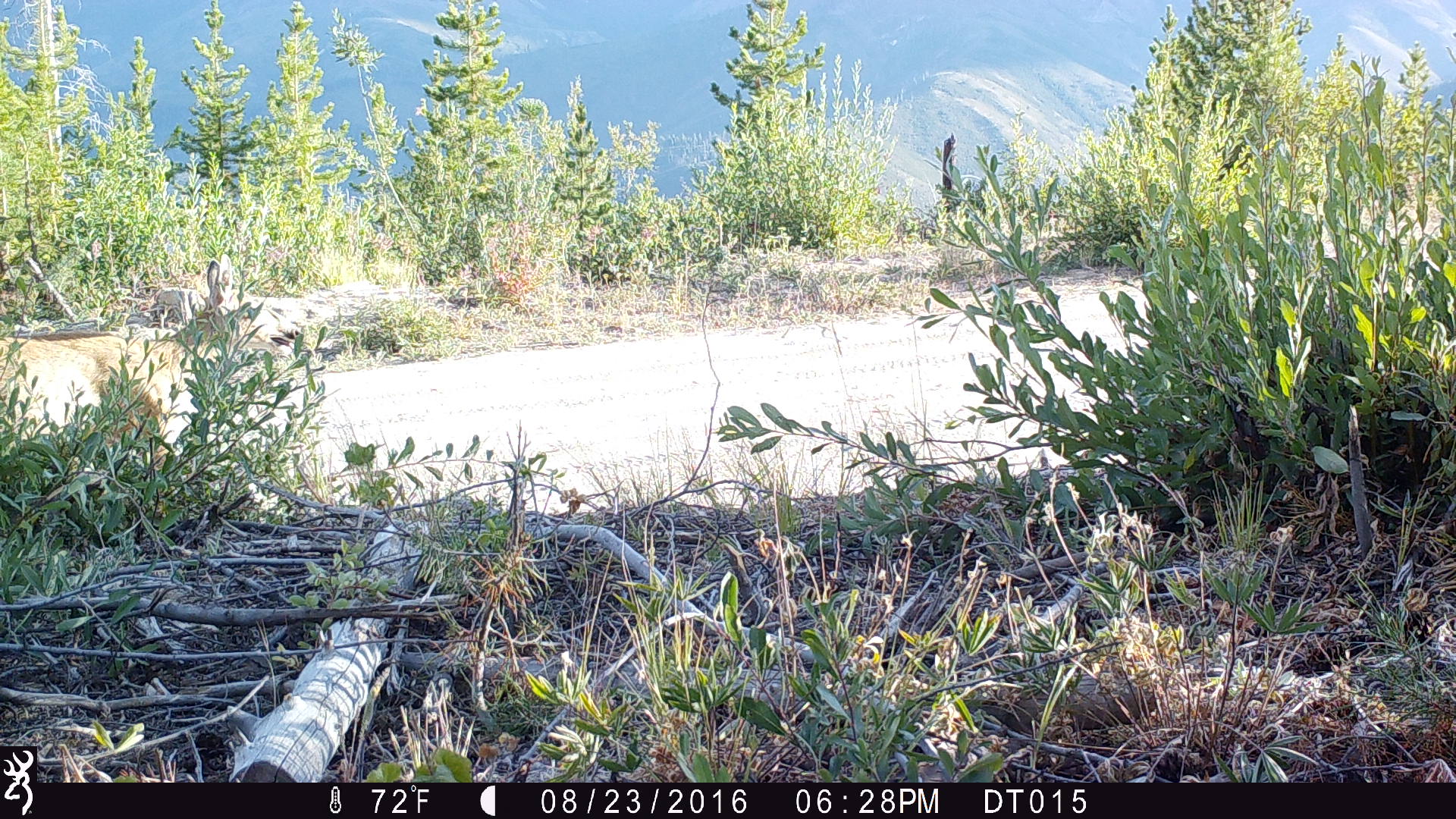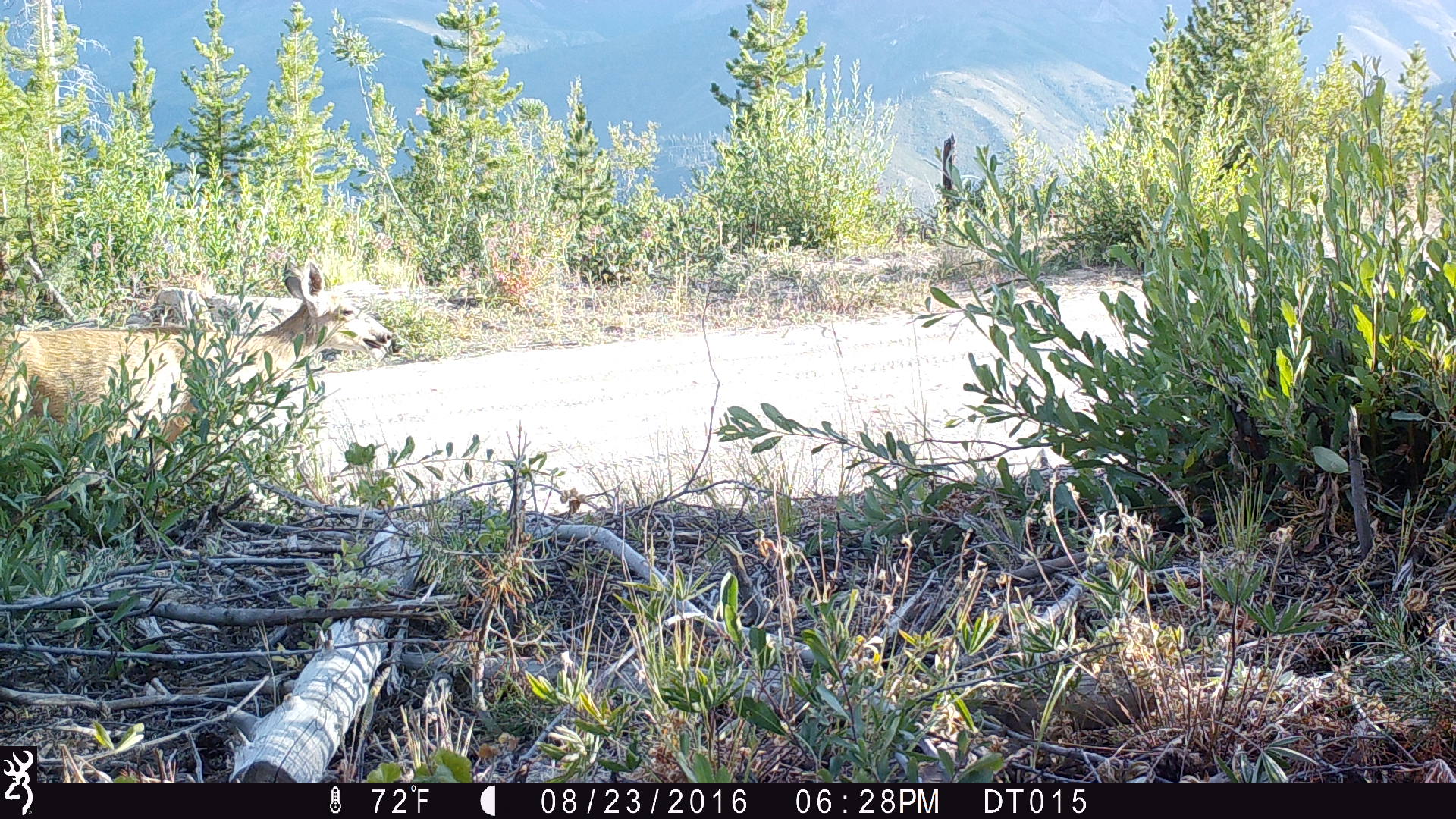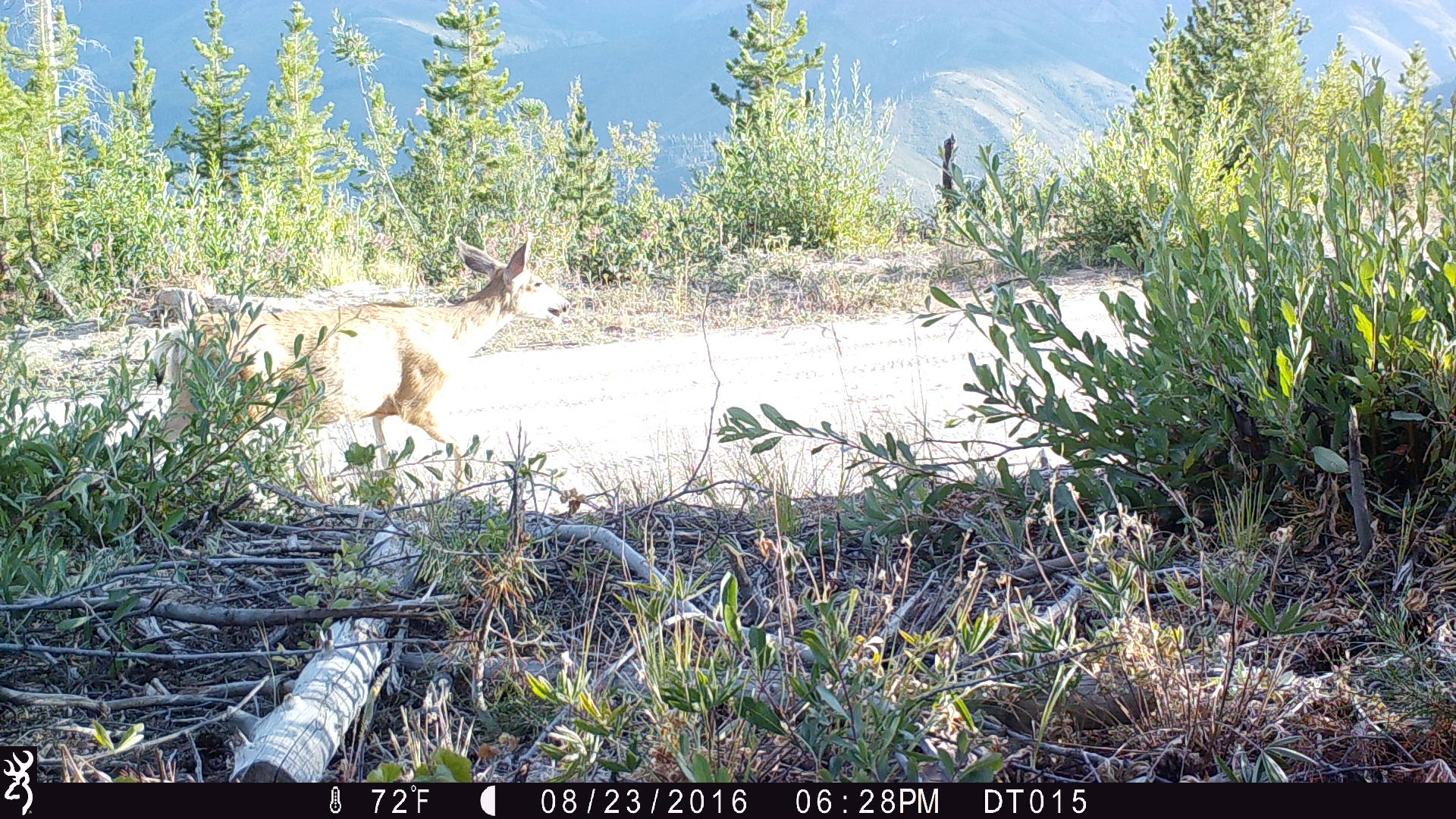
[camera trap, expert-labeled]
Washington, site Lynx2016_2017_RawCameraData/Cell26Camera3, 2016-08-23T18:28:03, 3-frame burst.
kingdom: Animalia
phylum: Chordata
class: Mammalia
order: Artiodactyla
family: Cervidae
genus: Odocoileus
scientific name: Odocoileus hemionus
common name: mule deer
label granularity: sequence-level